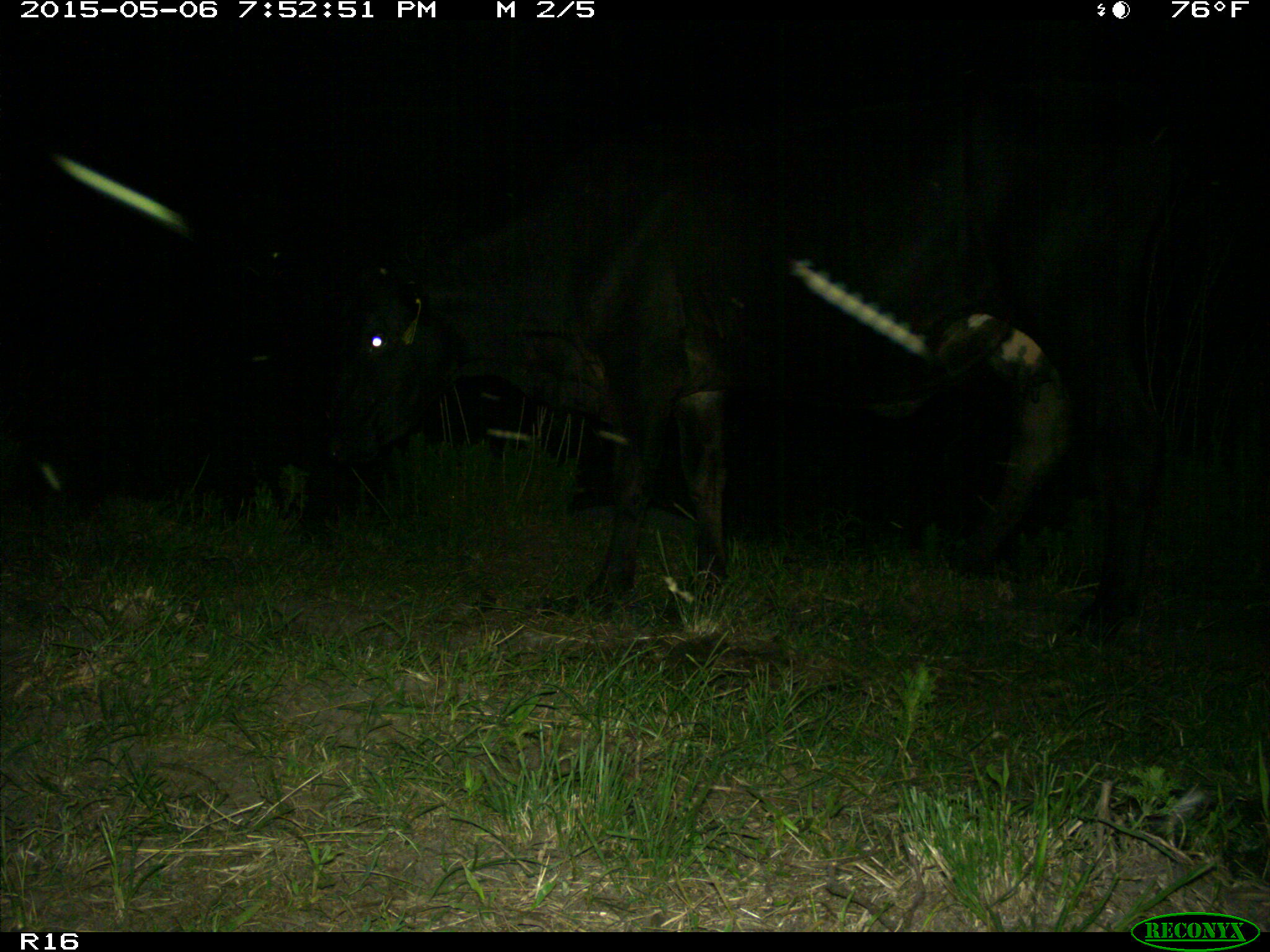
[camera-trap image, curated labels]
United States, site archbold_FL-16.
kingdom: Animalia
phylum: Chordata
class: Mammalia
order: Artiodactyla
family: Bovidae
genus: Bos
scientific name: Bos taurus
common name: domestic cow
Bos taurus (domestic cow).